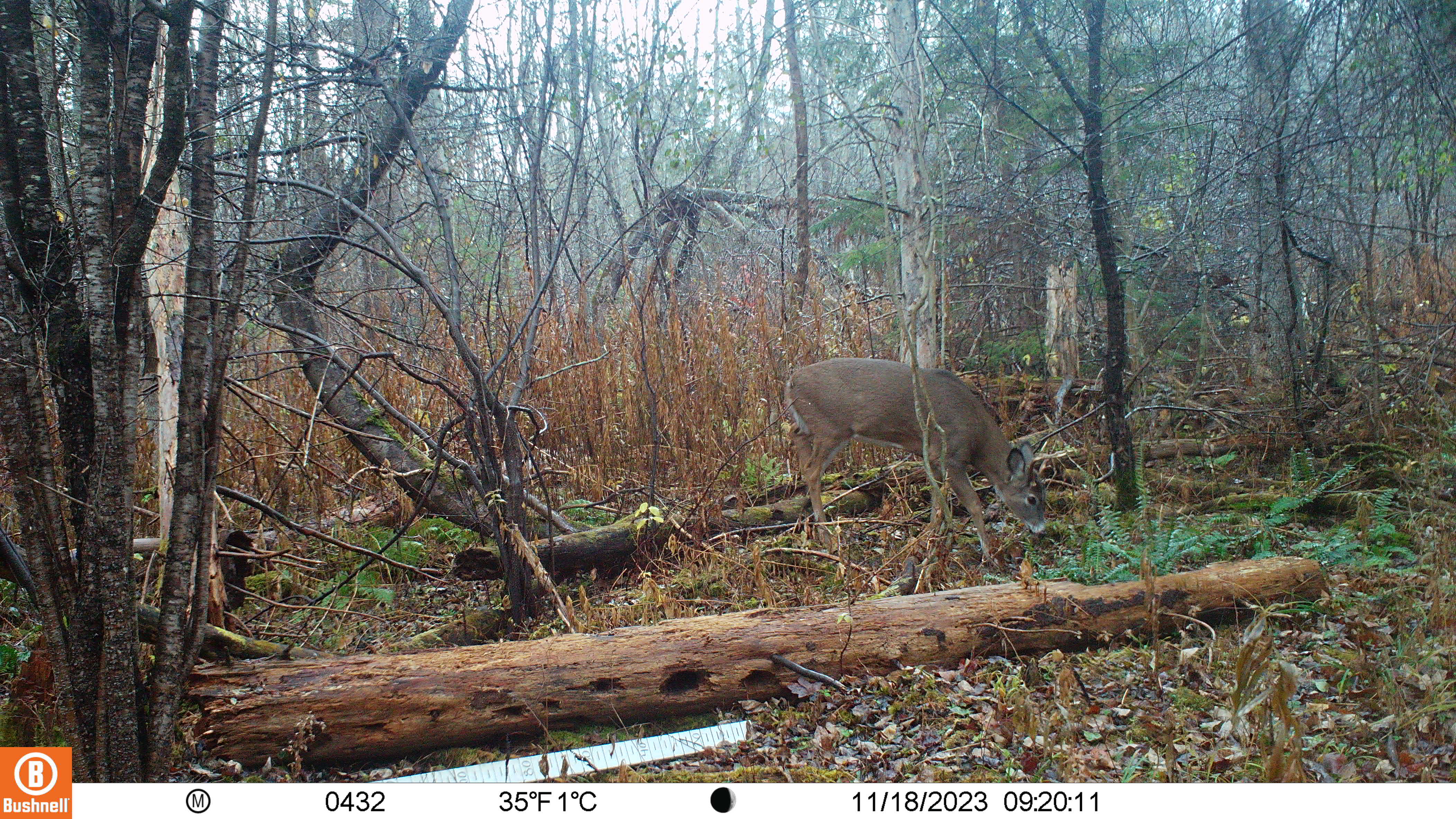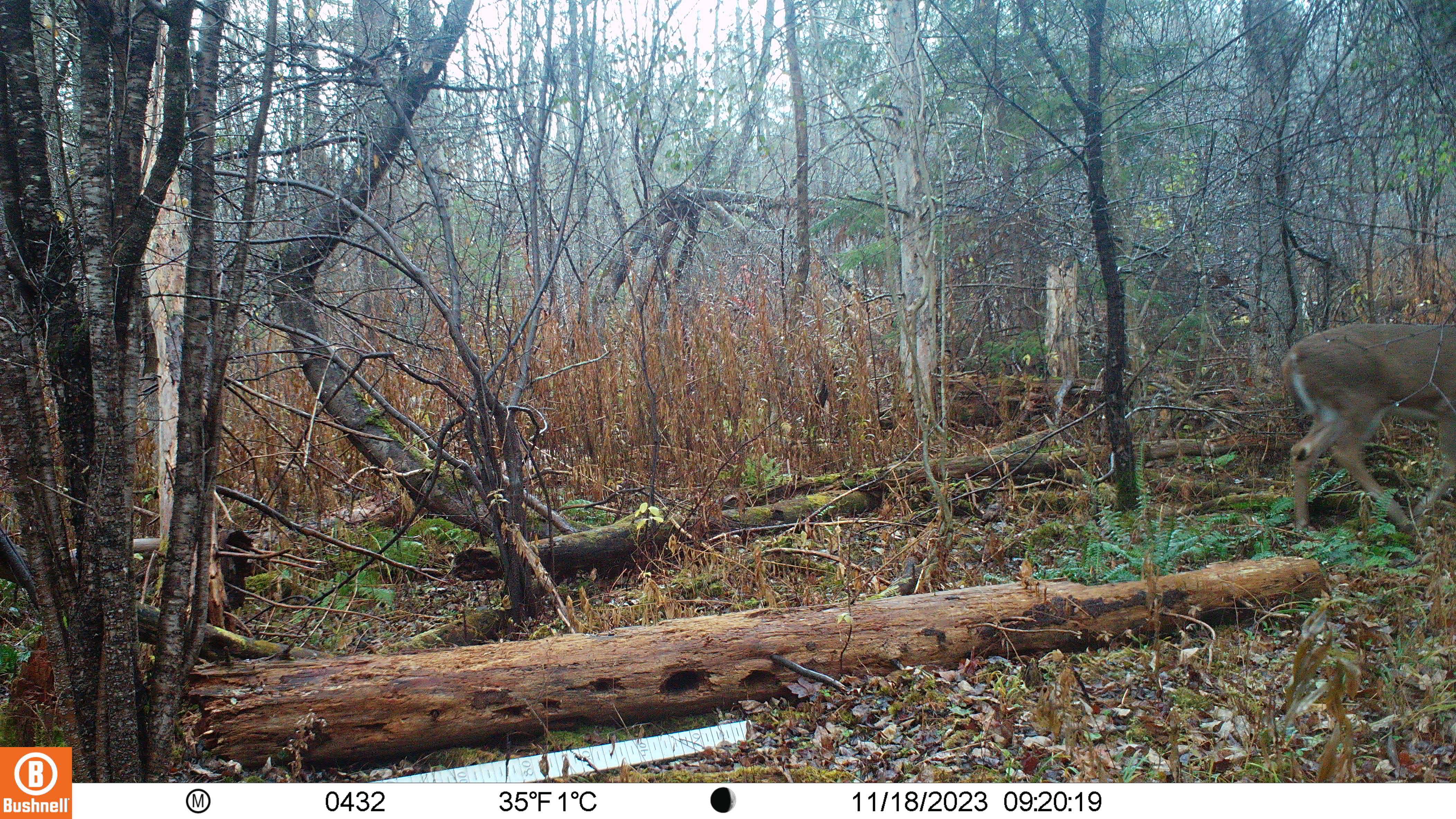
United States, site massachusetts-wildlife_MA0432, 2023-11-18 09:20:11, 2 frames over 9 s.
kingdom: Animalia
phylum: Chordata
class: Mammalia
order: Artiodactyla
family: Cervidae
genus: Odocoileus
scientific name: Odocoileus virginianus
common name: white-tailed deer